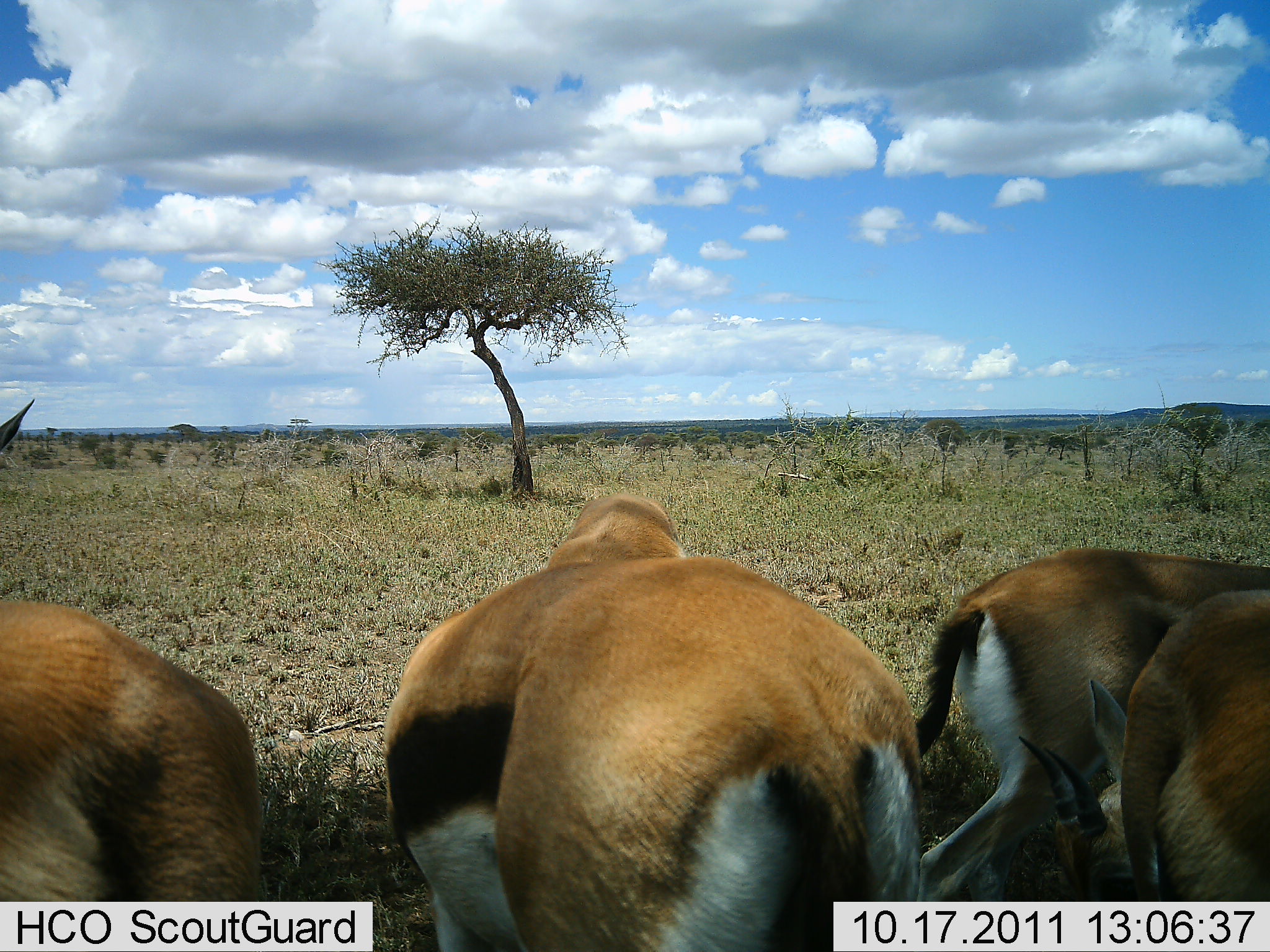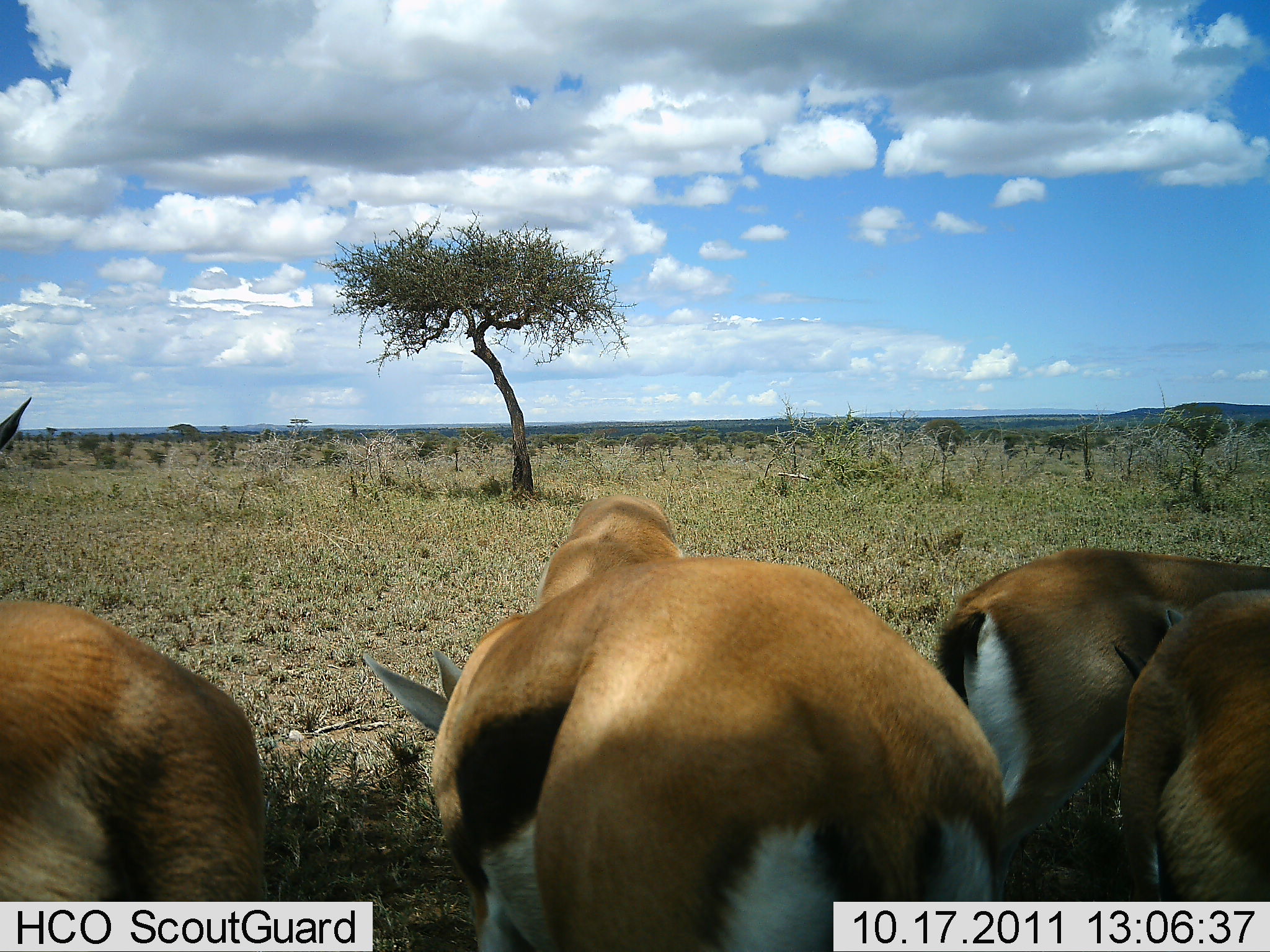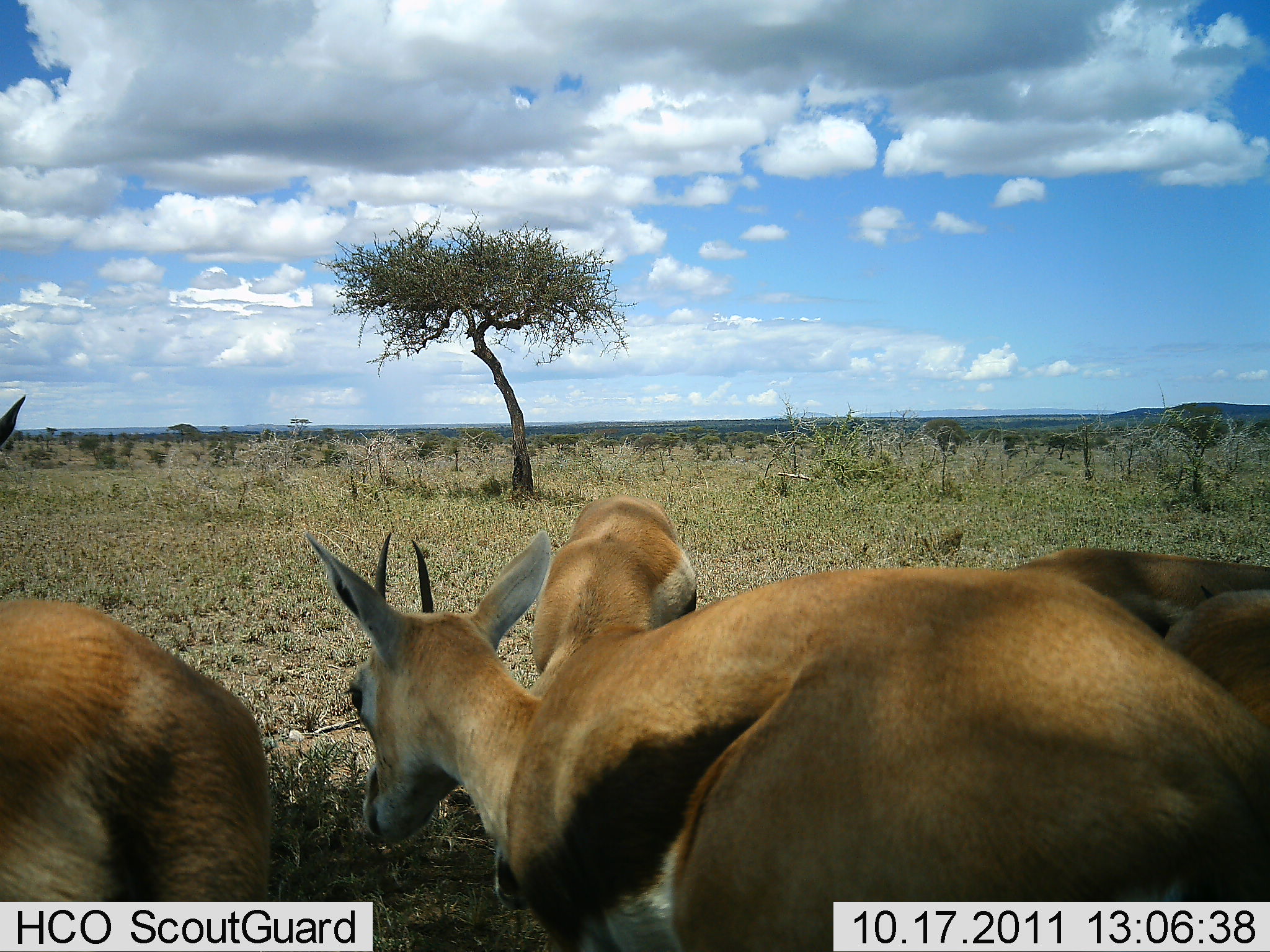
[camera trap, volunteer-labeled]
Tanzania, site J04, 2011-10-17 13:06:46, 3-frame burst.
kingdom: Animalia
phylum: Chordata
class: Mammalia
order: Artiodactyla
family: Bovidae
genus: Eudorcas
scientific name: Eudorcas thomsonii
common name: thomson's gazelle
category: gazellethomsons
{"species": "gazellethomsons (thomson's gazelle) (Eudorcas thomsonii)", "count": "5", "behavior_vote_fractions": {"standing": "50%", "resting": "8%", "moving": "8%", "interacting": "0%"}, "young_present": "0%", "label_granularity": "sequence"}